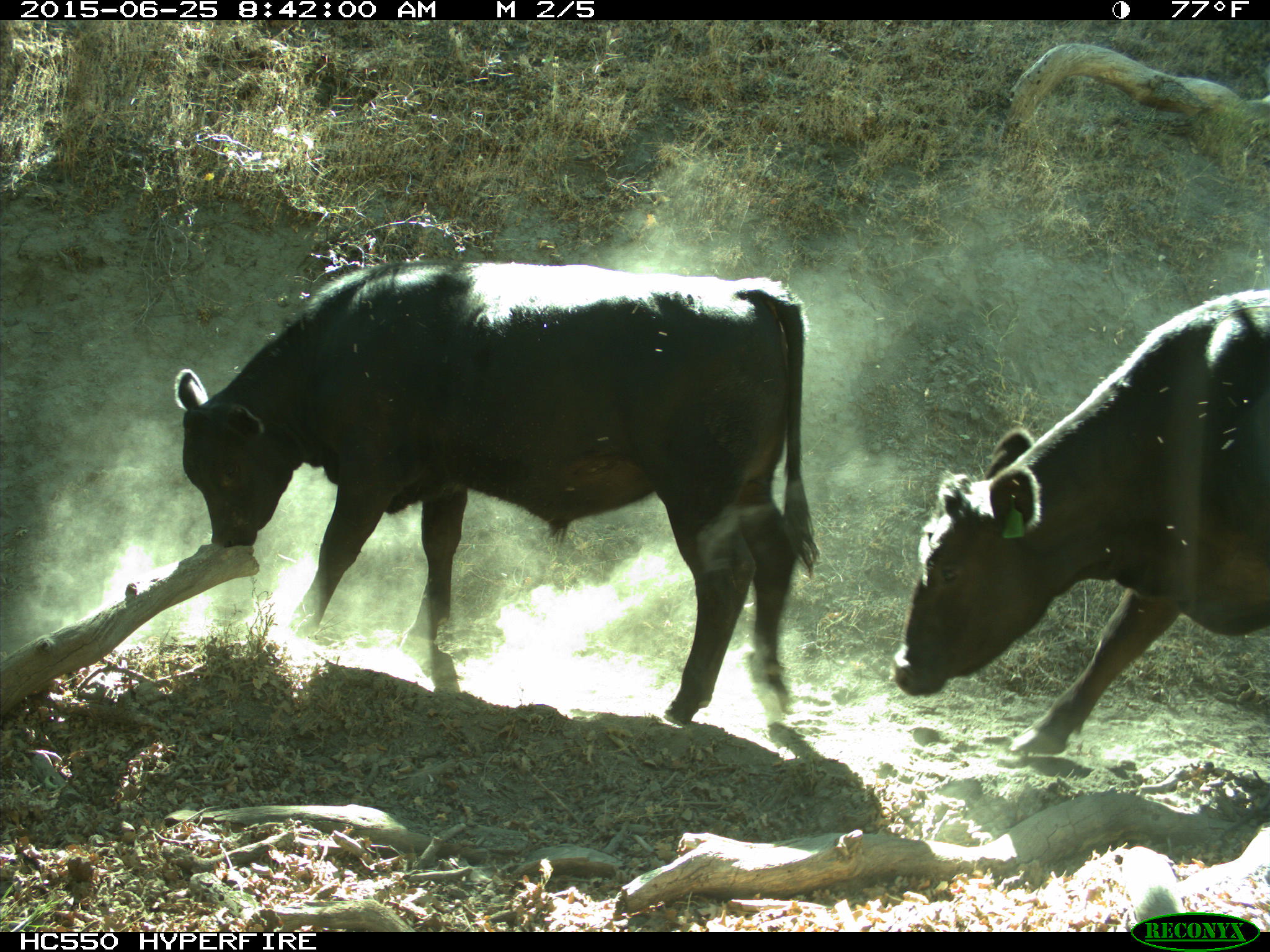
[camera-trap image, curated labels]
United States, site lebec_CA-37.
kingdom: Animalia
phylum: Chordata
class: Mammalia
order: Artiodactyla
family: Bovidae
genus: Bos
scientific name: Bos taurus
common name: domestic cow